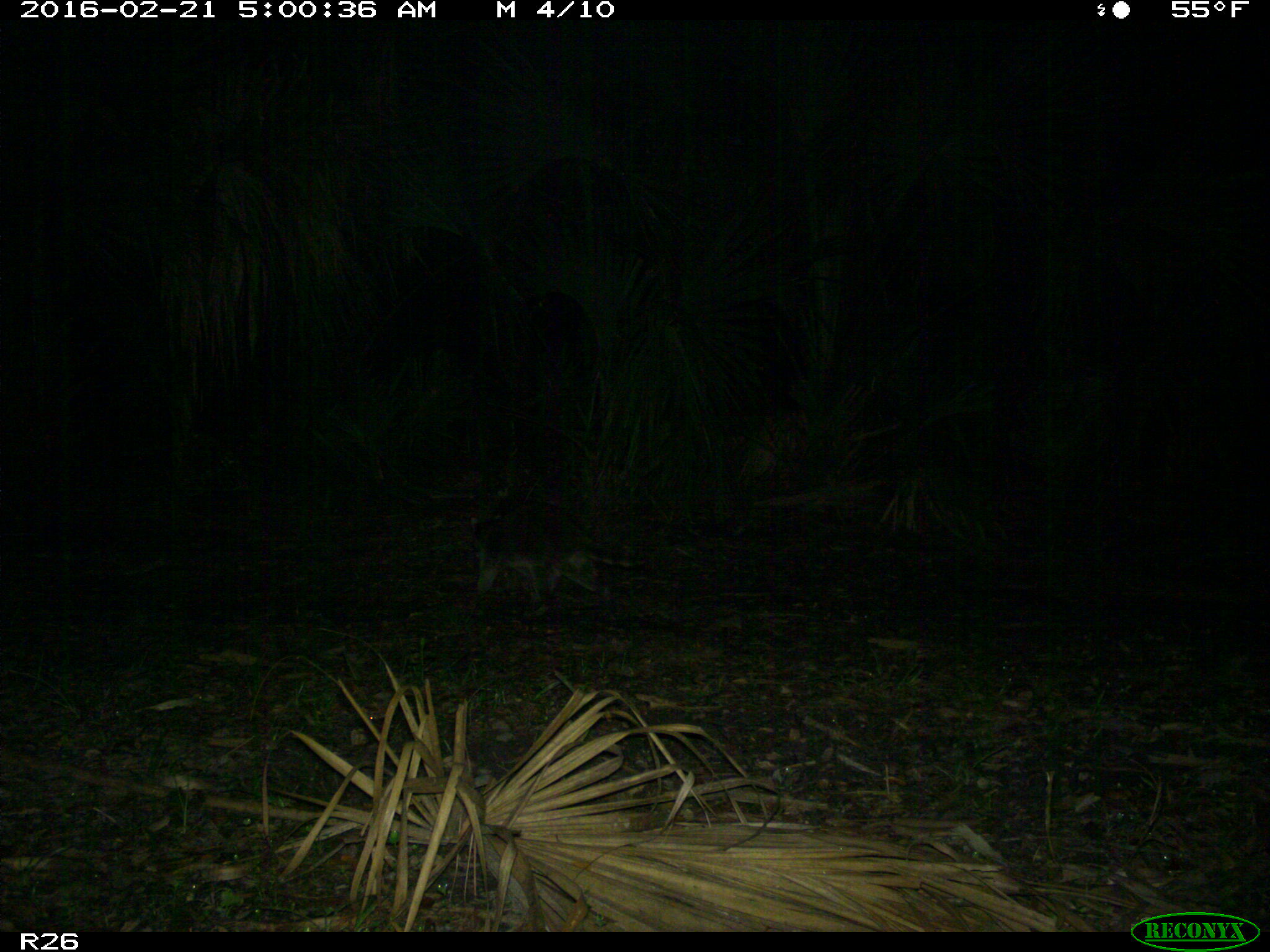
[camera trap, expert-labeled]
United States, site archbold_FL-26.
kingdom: Animalia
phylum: Chordata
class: Mammalia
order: Carnivora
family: Procyonidae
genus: Procyon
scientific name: Procyon lotor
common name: common raccoon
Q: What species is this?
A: Procyon lotor (common raccoon).